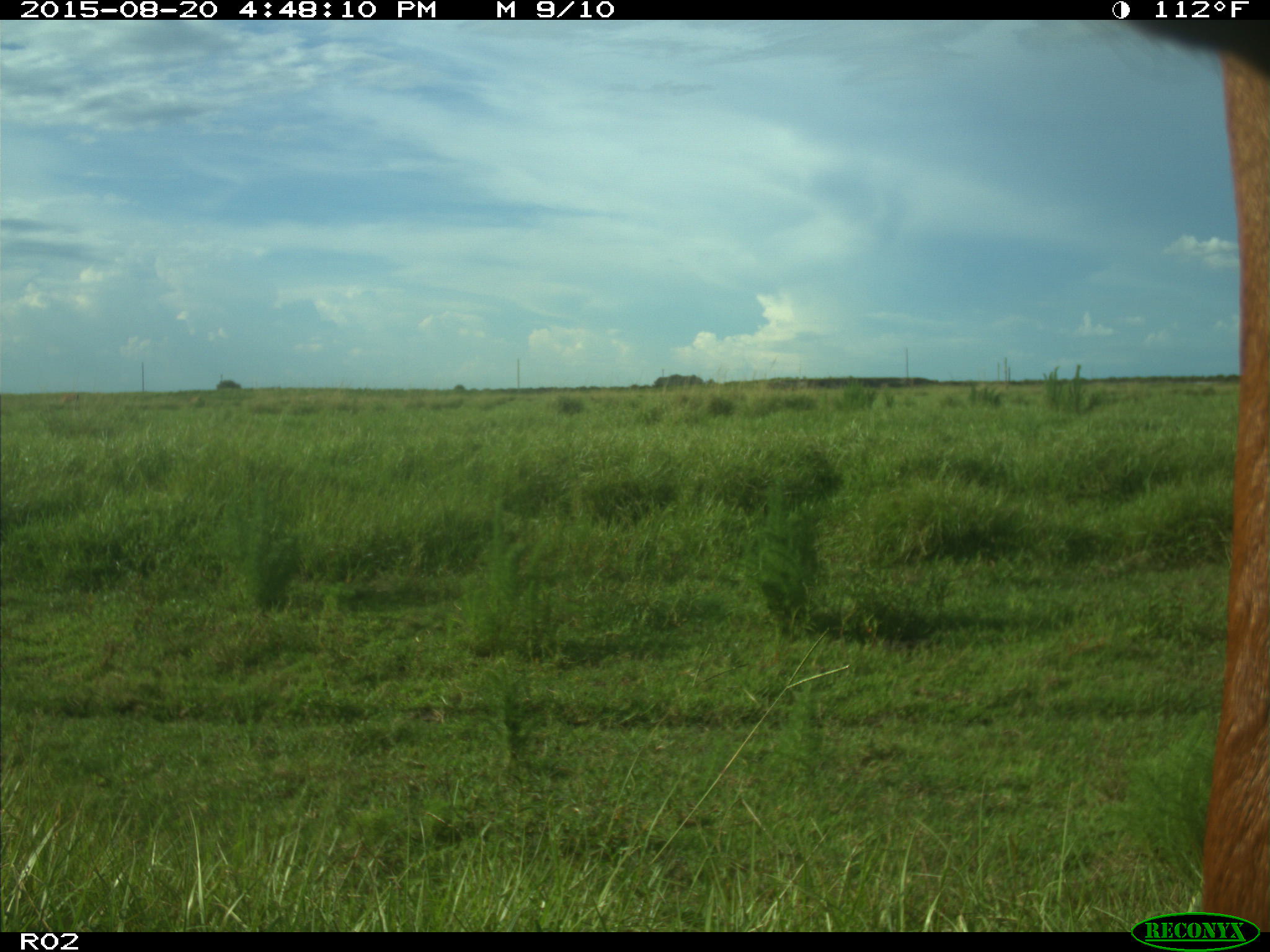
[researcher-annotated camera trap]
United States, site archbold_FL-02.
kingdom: Animalia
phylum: Chordata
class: Mammalia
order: Artiodactyla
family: Bovidae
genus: Bos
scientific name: Bos taurus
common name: domestic cow